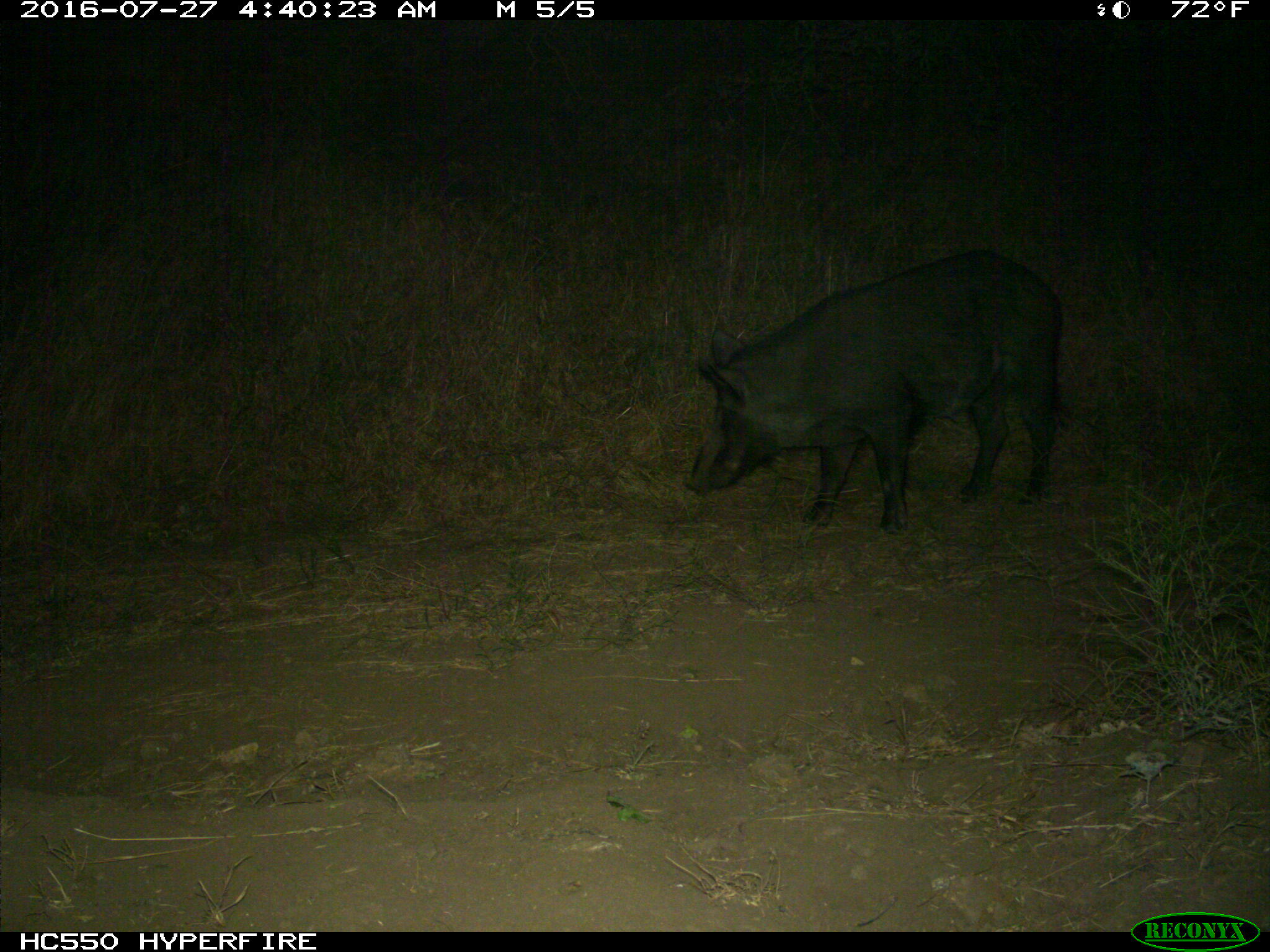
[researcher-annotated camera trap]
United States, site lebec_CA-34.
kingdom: Animalia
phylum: Chordata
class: Mammalia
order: Artiodactyla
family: Suidae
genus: Sus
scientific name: Sus scrofa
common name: wild boar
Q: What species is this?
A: Sus scrofa (wild boar).